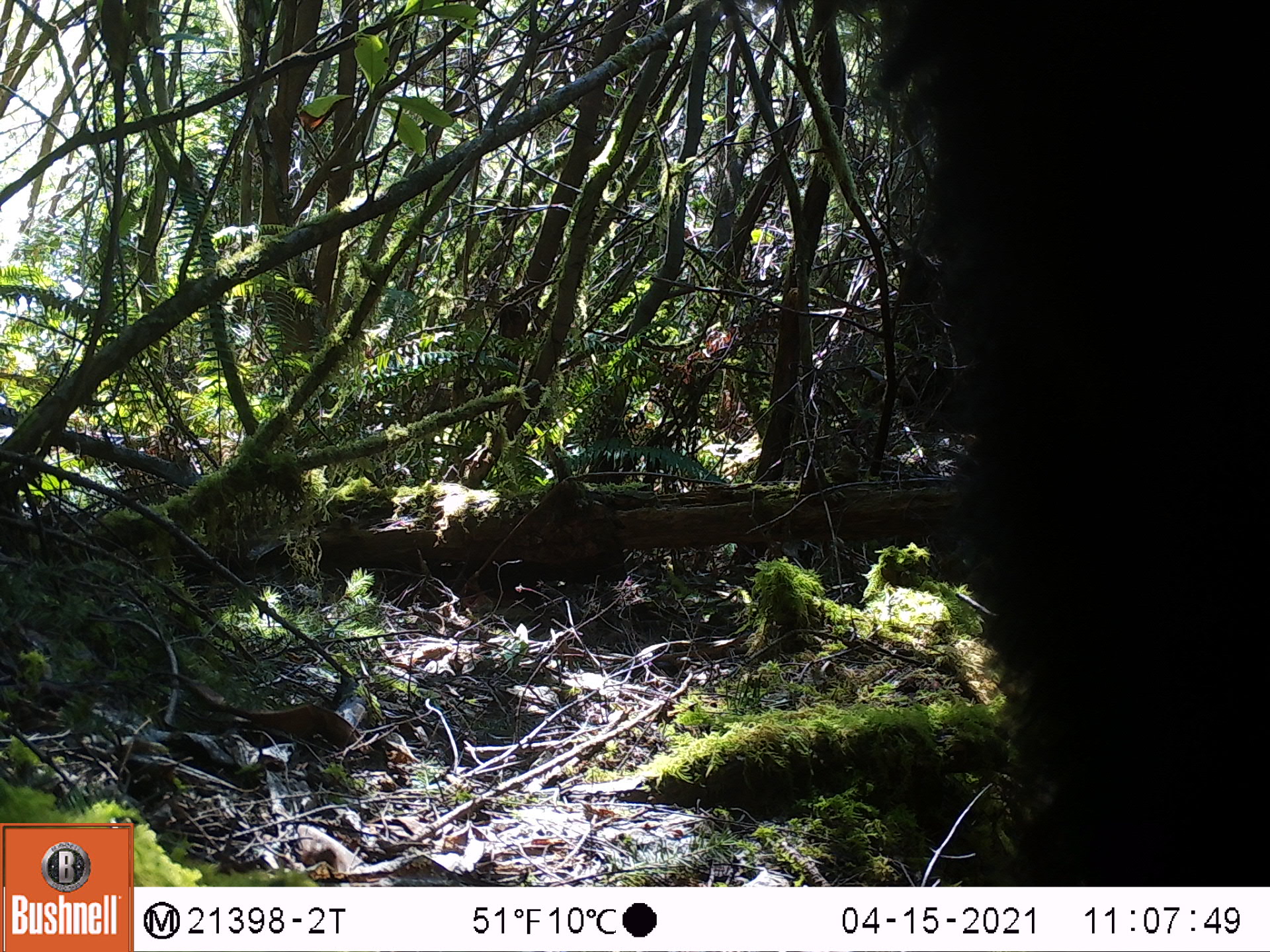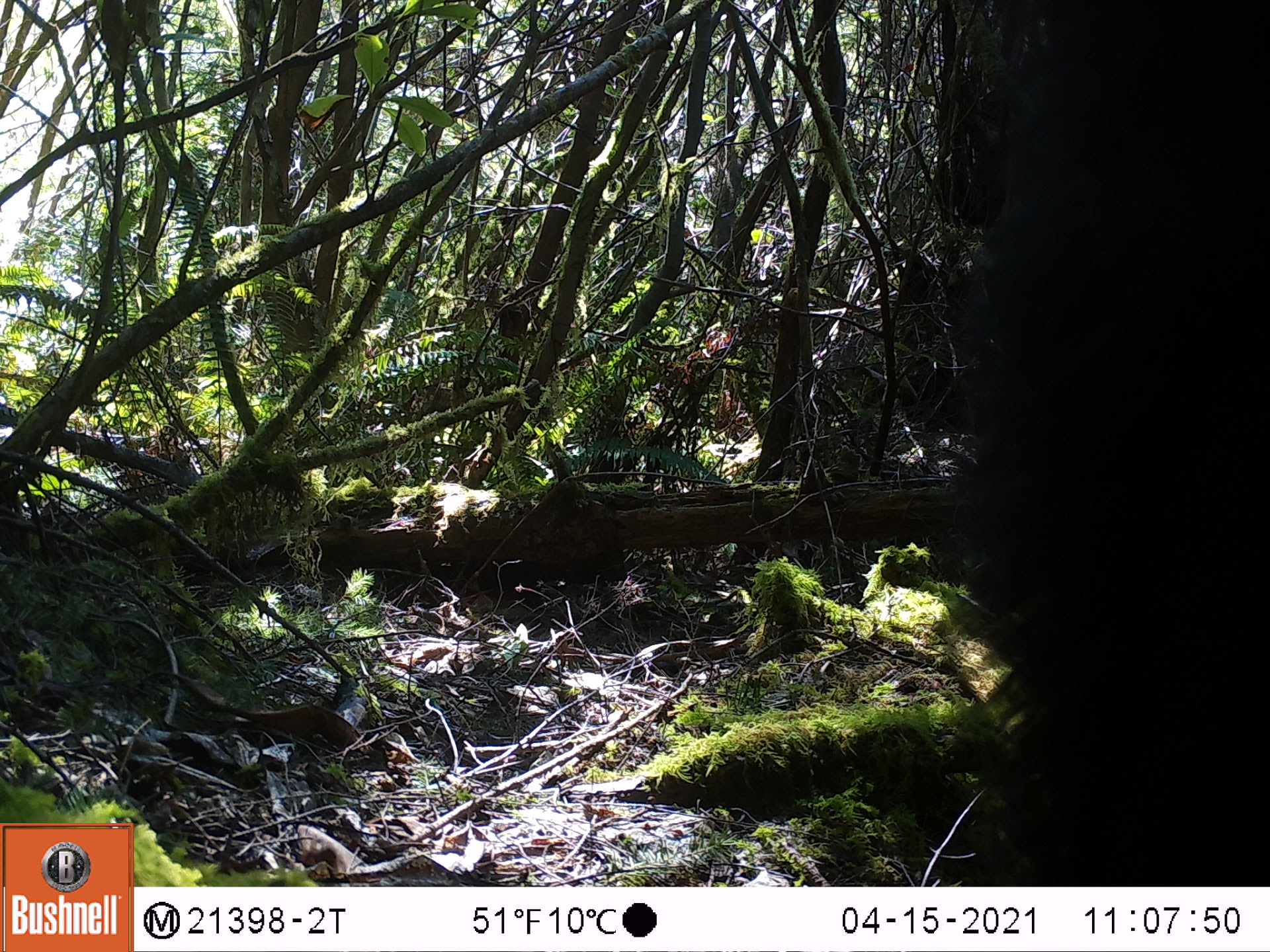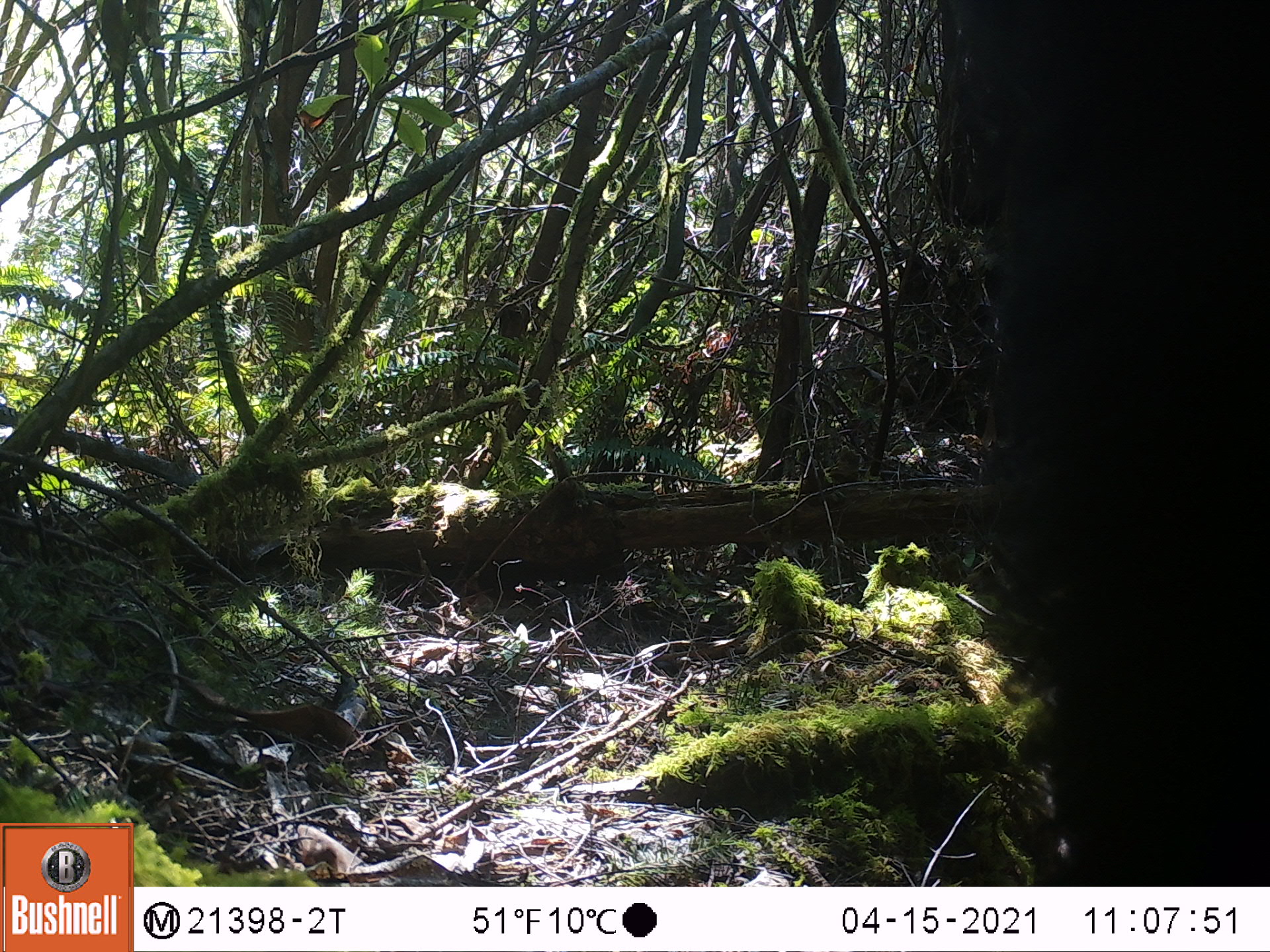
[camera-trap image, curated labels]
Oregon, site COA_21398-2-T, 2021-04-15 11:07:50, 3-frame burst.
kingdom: Animalia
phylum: Chordata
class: Mammalia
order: Carnivora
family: Ursidae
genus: Ursus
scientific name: Ursus americanus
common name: american black bear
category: black bear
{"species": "black bear (american black bear) (Ursus americanus)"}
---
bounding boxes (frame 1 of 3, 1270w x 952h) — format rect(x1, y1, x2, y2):
black bear: rect(823, 6, 1263, 865)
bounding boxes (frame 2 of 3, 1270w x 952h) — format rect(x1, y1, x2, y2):
black bear: rect(898, 4, 1260, 880)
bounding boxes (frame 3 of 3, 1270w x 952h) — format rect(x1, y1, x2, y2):
black bear: rect(925, 8, 1264, 861)